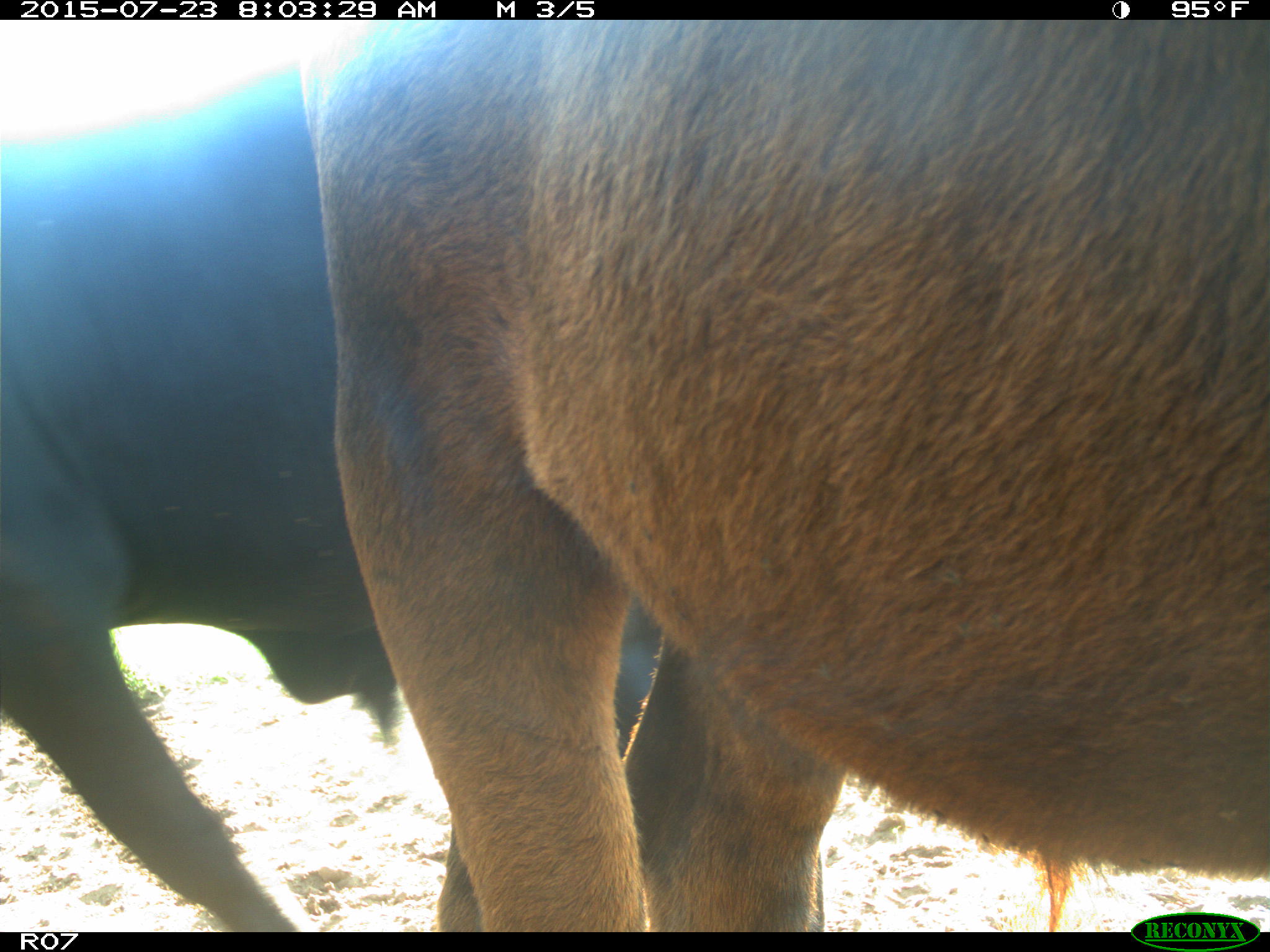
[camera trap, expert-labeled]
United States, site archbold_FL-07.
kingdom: Animalia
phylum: Chordata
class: Mammalia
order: Artiodactyla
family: Bovidae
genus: Bos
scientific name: Bos taurus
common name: domestic cow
Bos taurus (domestic cow).